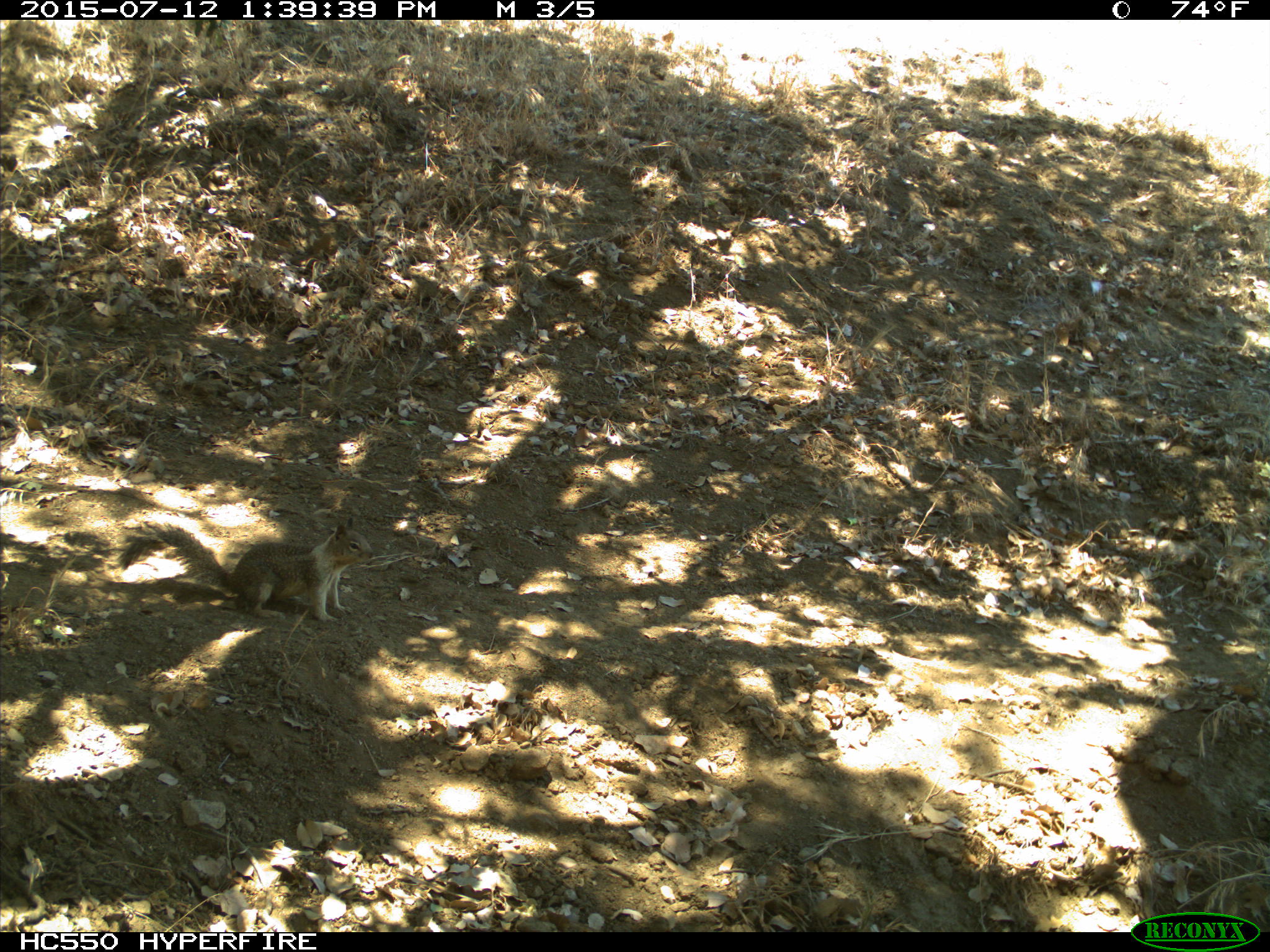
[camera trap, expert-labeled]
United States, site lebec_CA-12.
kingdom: Animalia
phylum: Chordata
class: Mammalia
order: Rodentia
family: Sciuridae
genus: Otospermophilus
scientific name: Otospermophilus beecheyi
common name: california ground squirrel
Otospermophilus beecheyi (california ground squirrel).